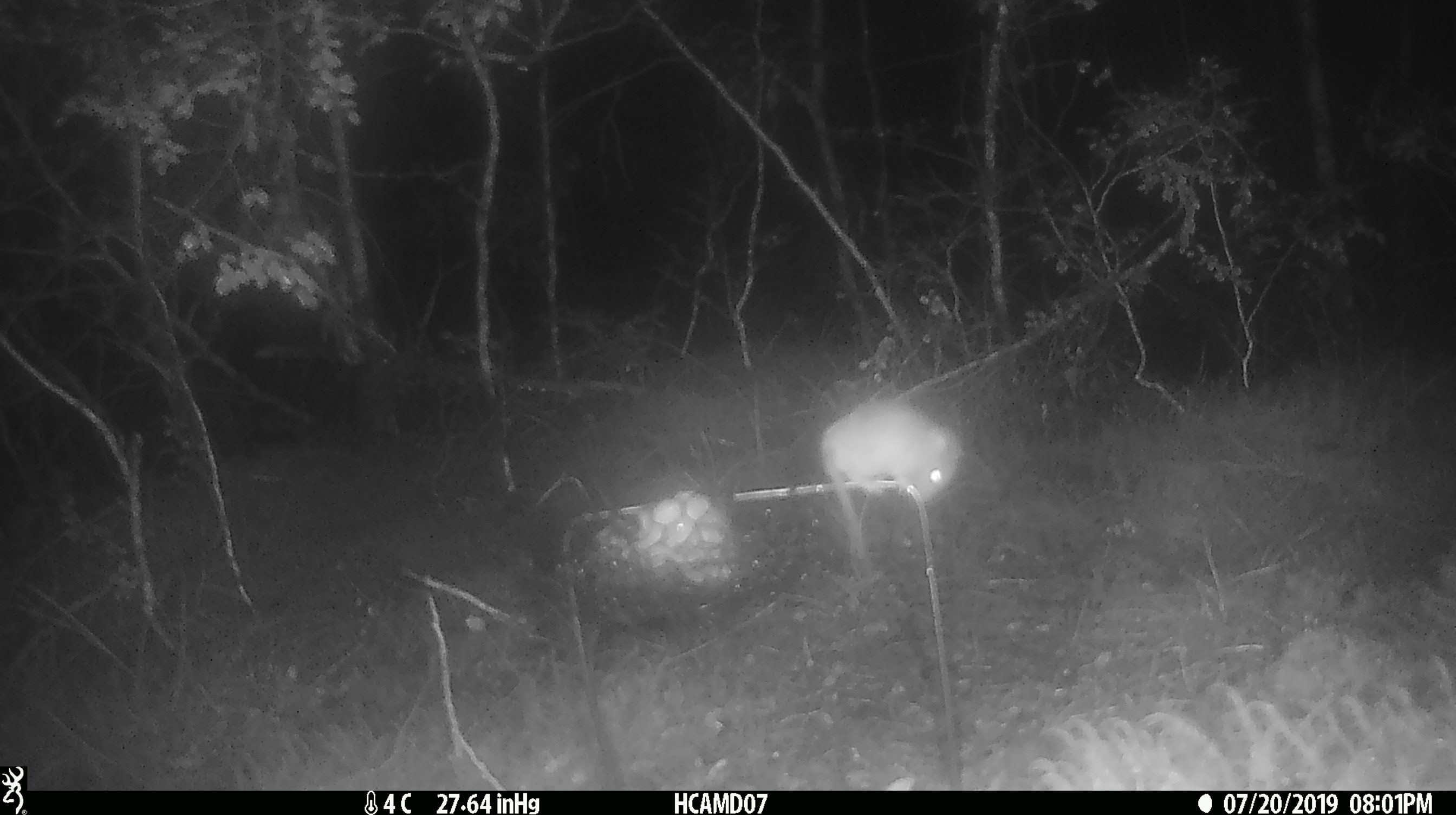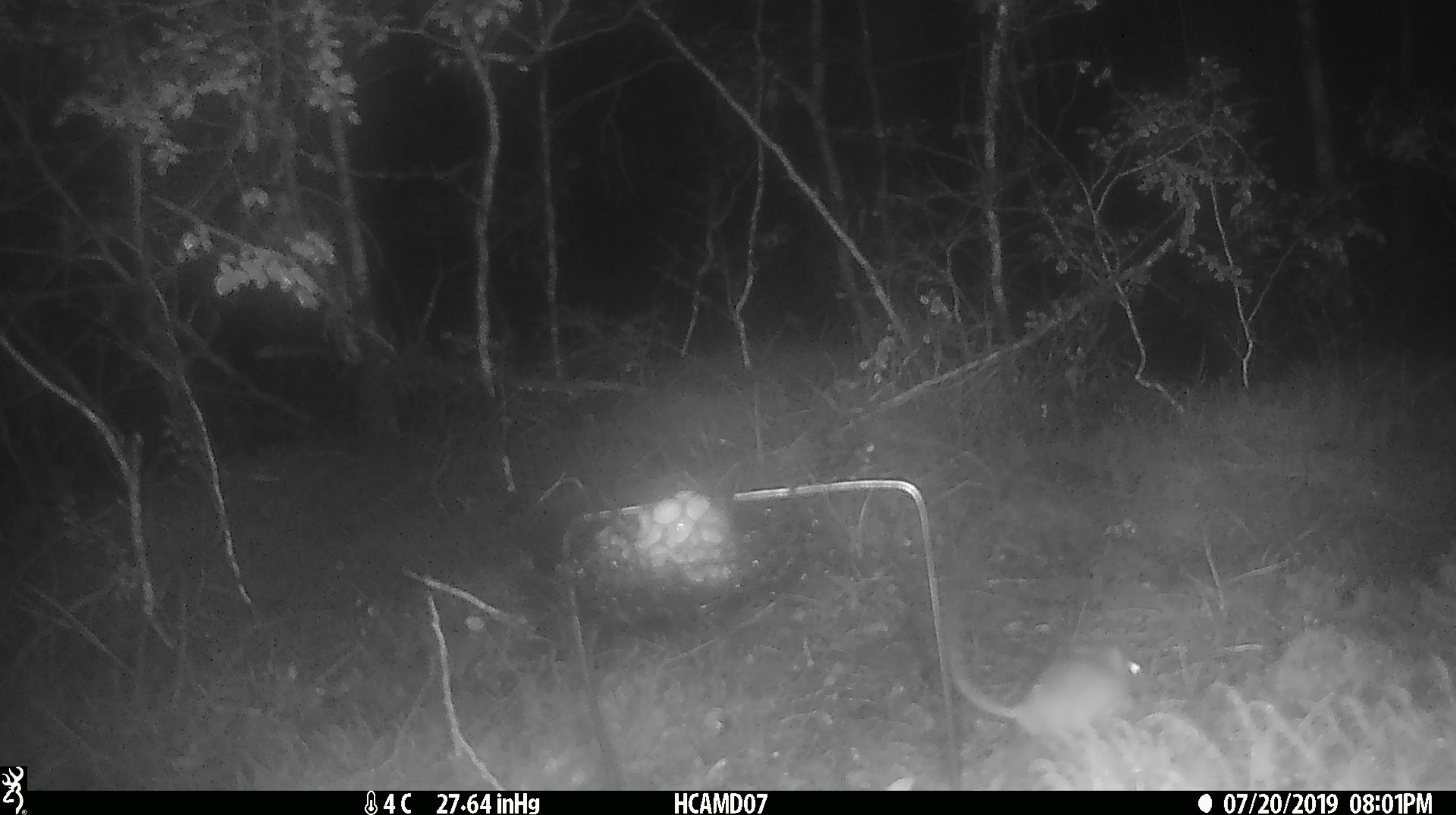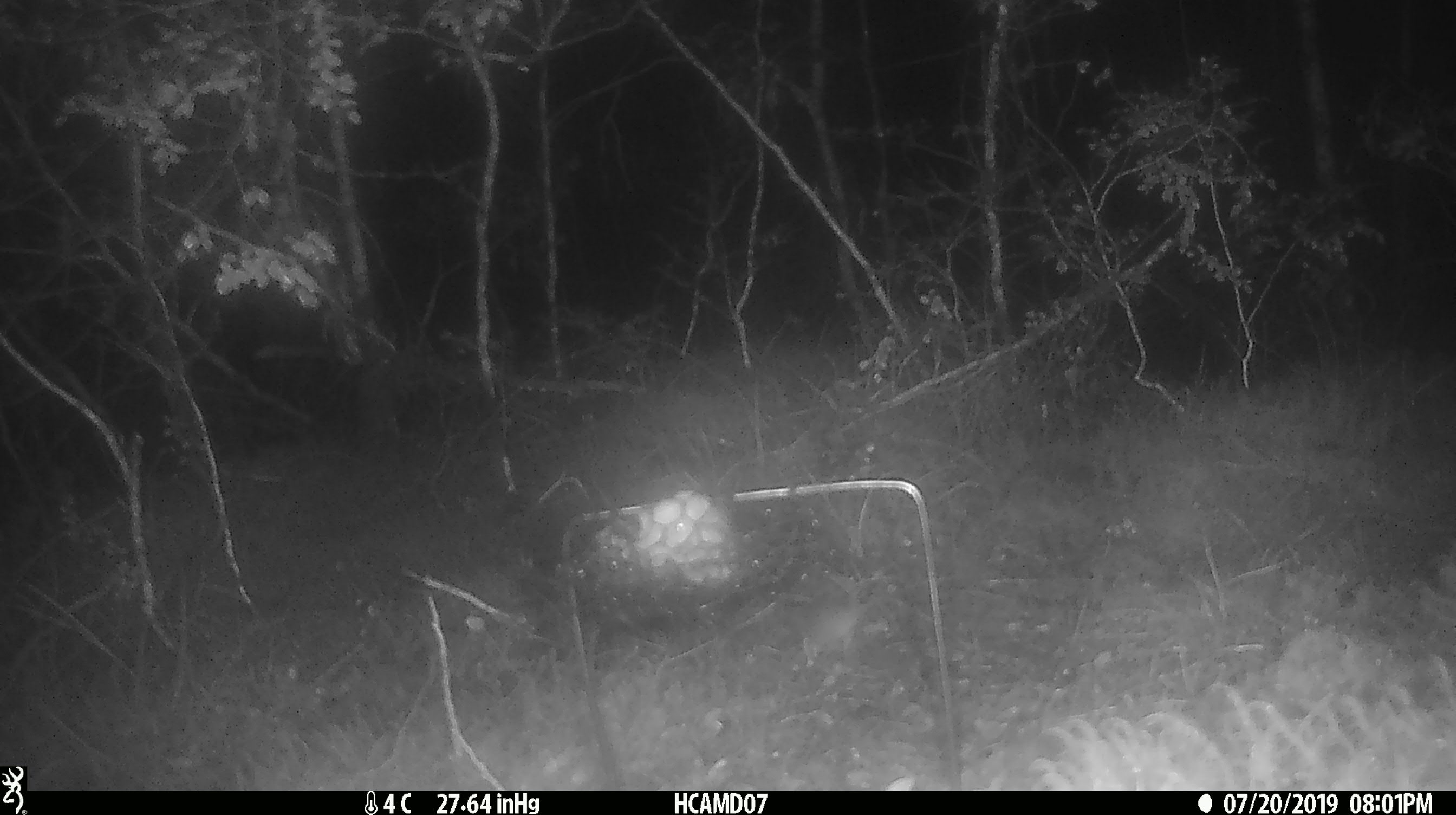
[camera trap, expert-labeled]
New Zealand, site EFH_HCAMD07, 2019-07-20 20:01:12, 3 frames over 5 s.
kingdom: Animalia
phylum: Chordata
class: Mammalia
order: Rodentia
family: Muridae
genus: Mus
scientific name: Mus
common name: mouse